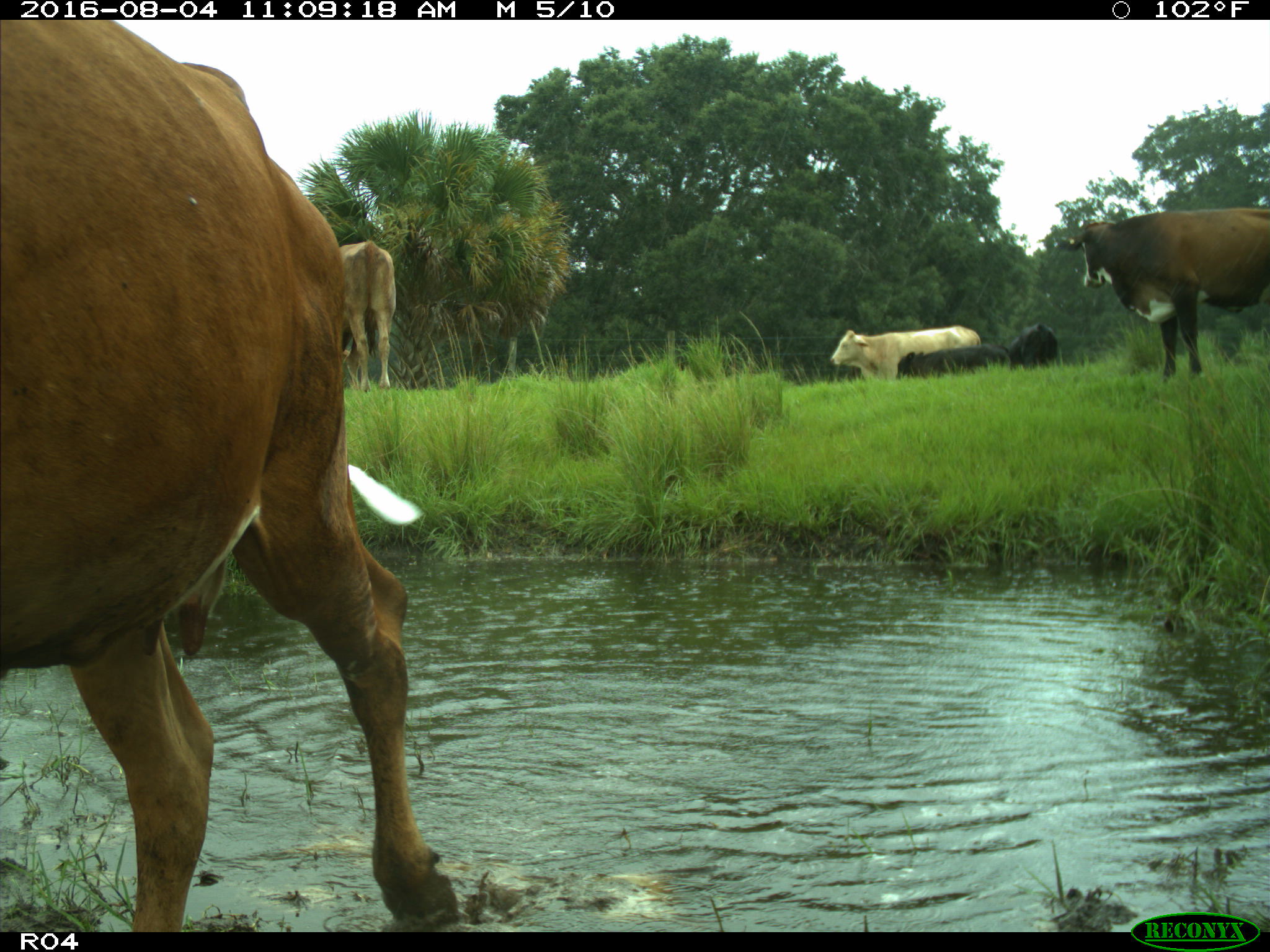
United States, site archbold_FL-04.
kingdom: Animalia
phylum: Chordata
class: Mammalia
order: Artiodactyla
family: Bovidae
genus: Bos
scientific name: Bos taurus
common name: domestic cow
Bos taurus (domestic cow).